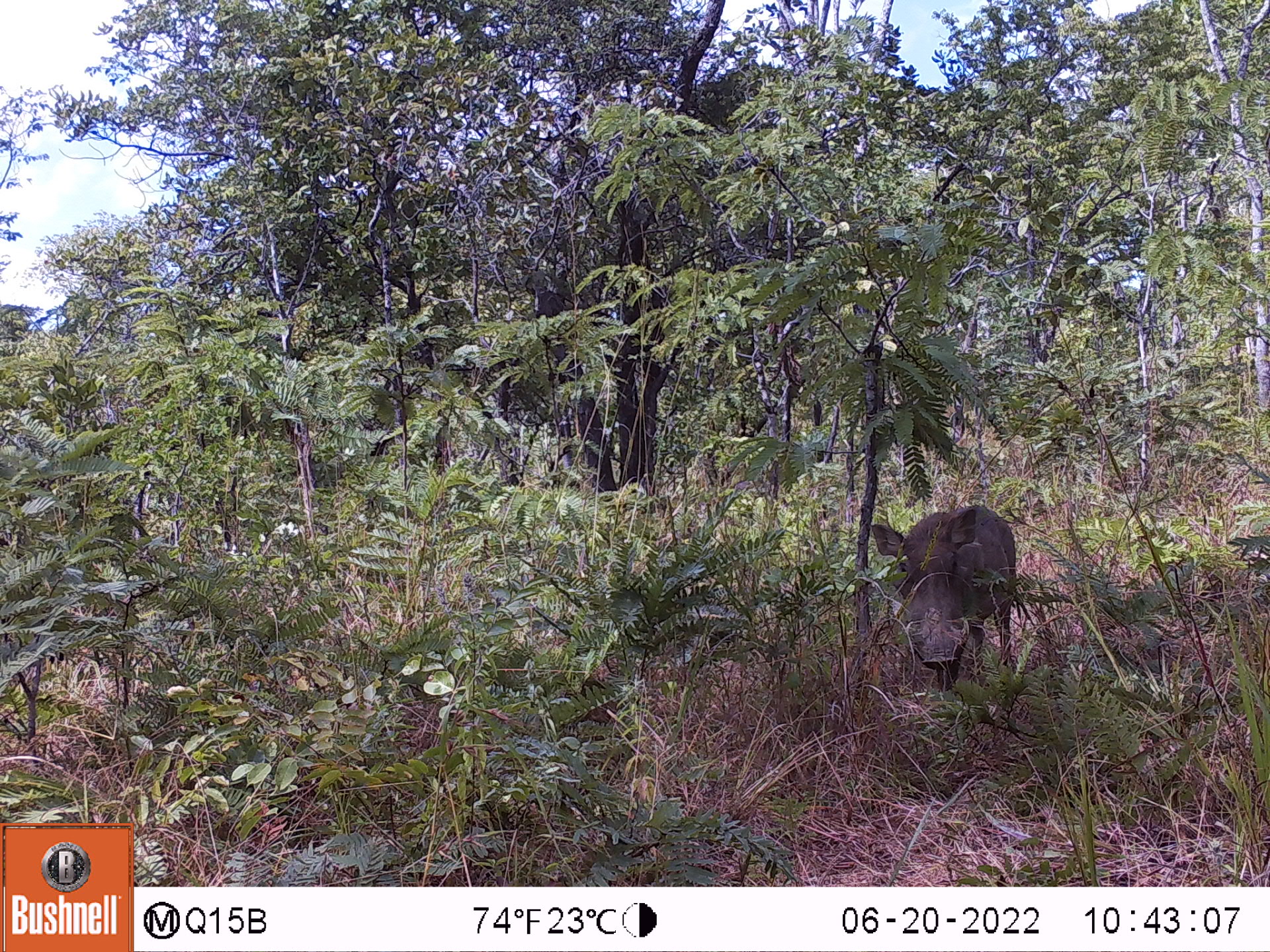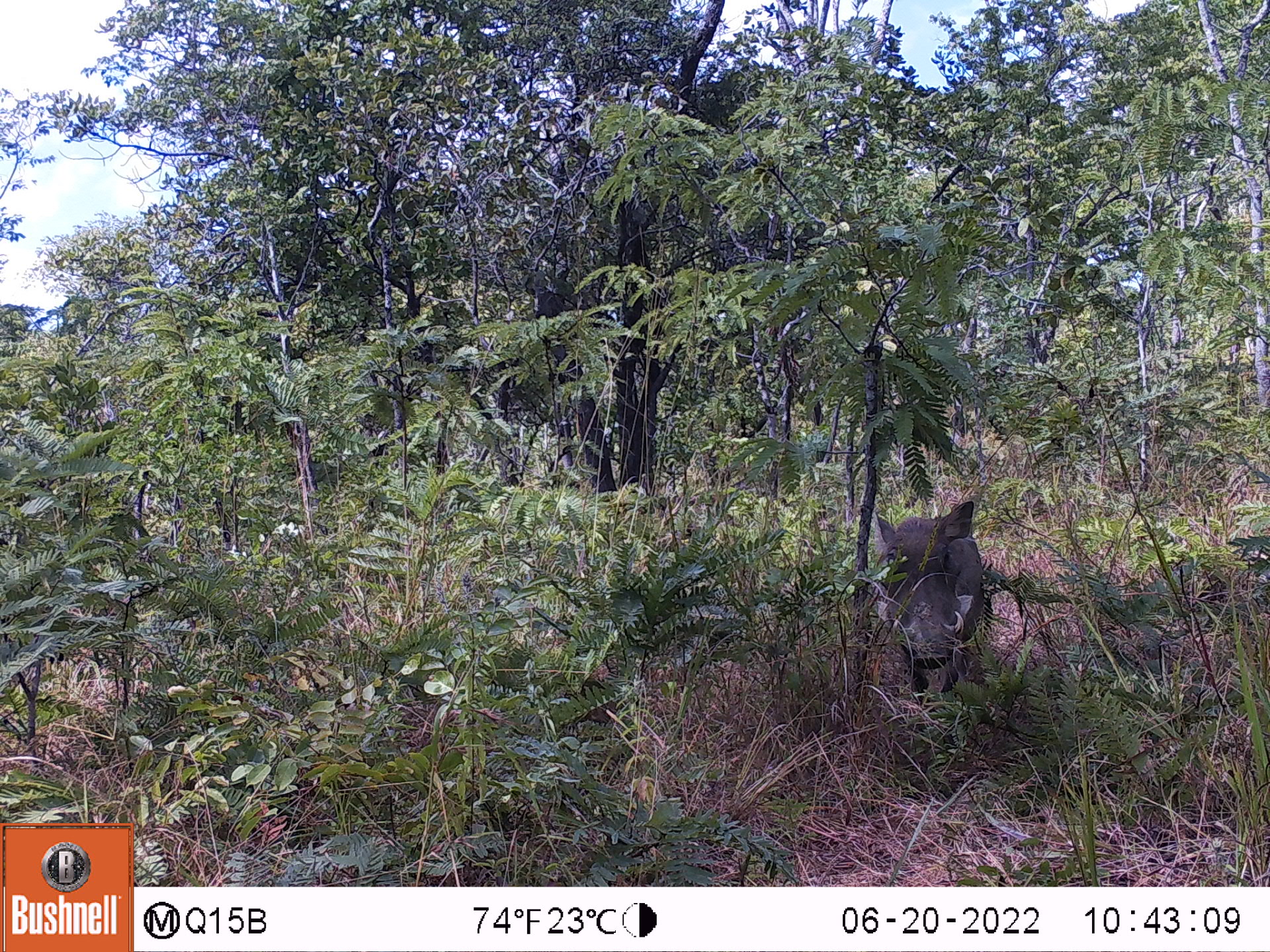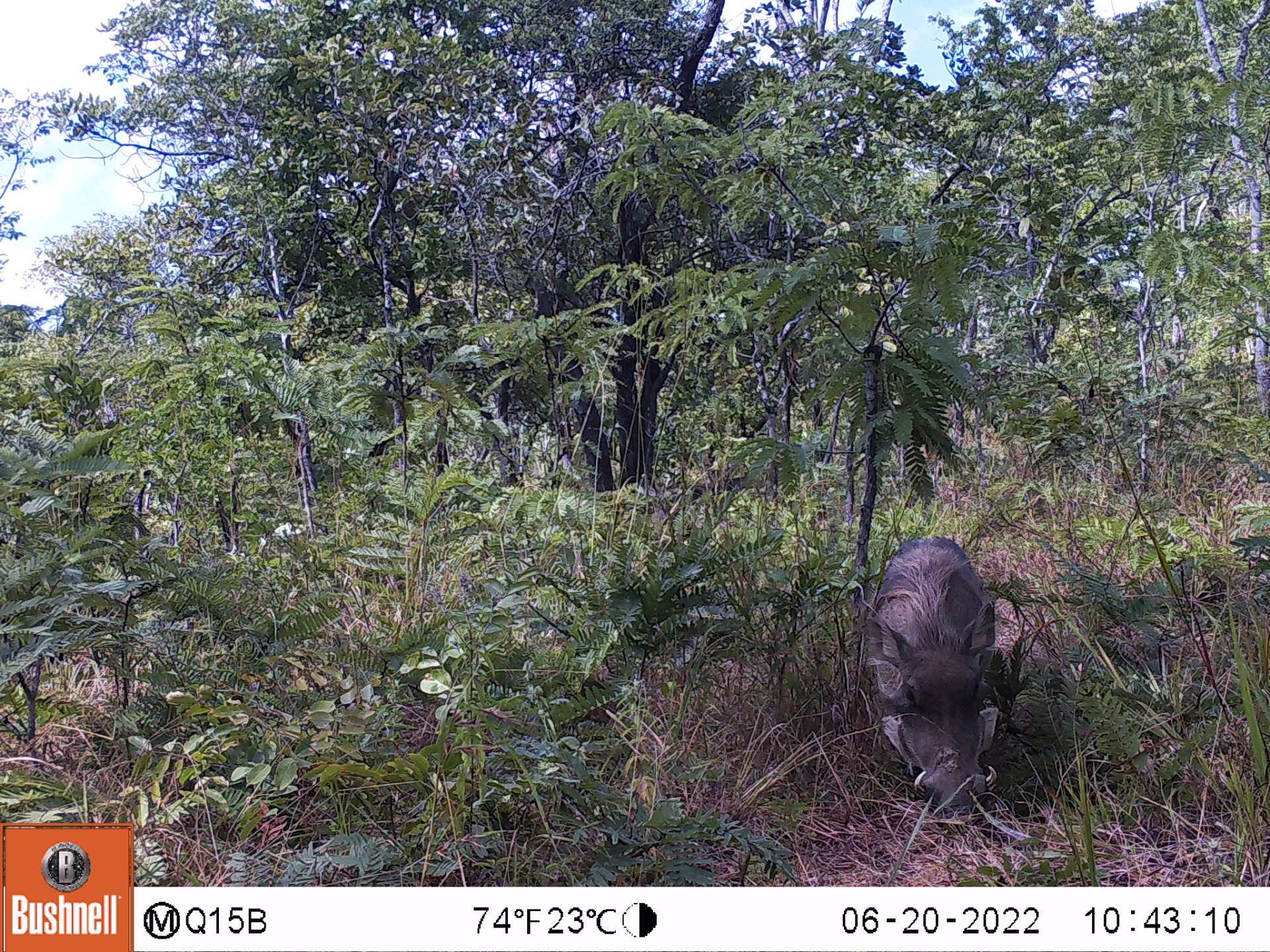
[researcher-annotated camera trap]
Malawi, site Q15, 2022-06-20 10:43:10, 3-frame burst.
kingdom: Animalia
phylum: Chordata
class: Mammalia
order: Artiodactyla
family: Suidae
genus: Phacochoerus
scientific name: Phacochoerus africanus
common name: common warthog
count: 1